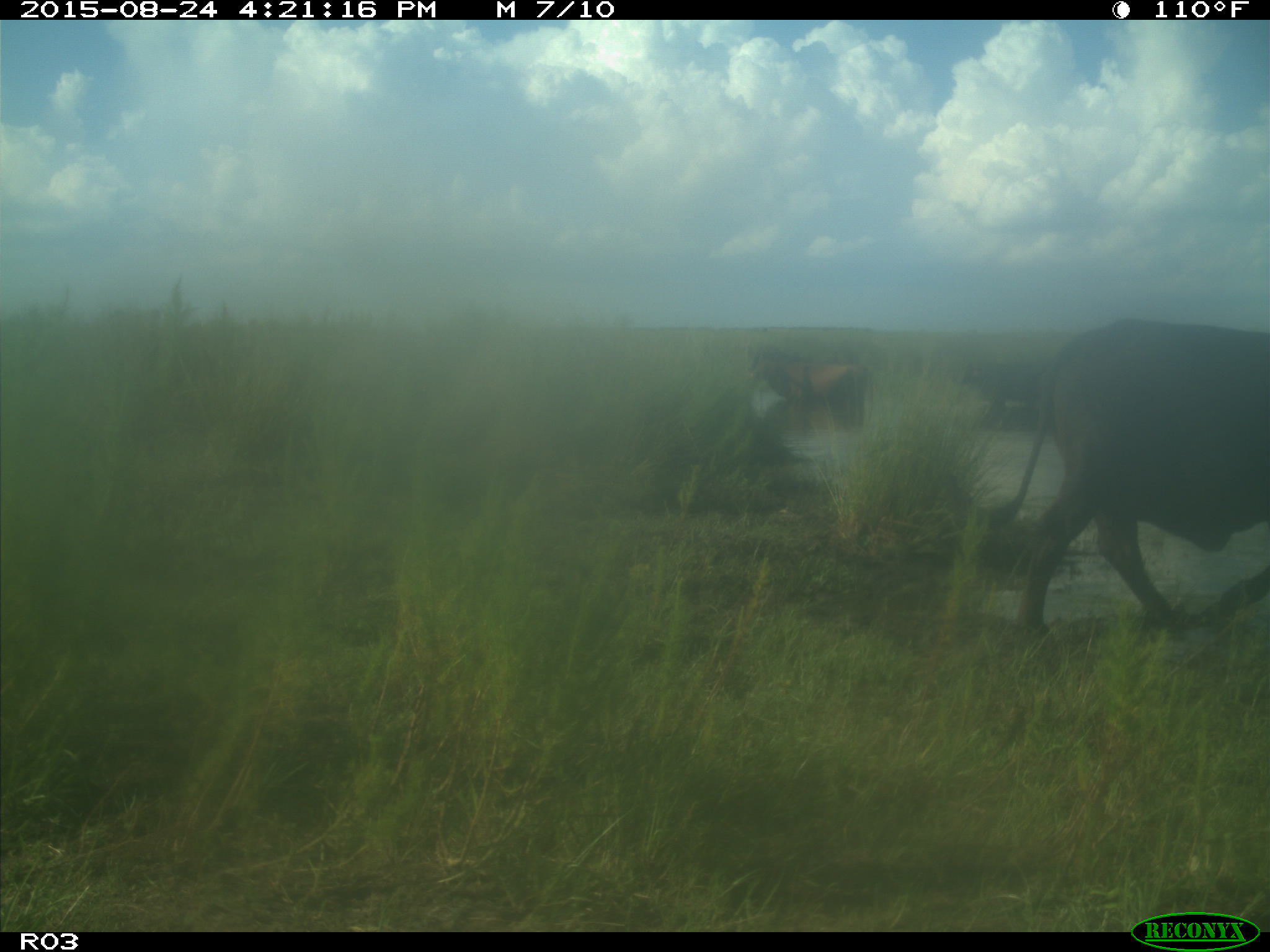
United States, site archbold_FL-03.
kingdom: Animalia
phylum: Chordata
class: Mammalia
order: Artiodactyla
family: Bovidae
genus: Bos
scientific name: Bos taurus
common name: domestic cow